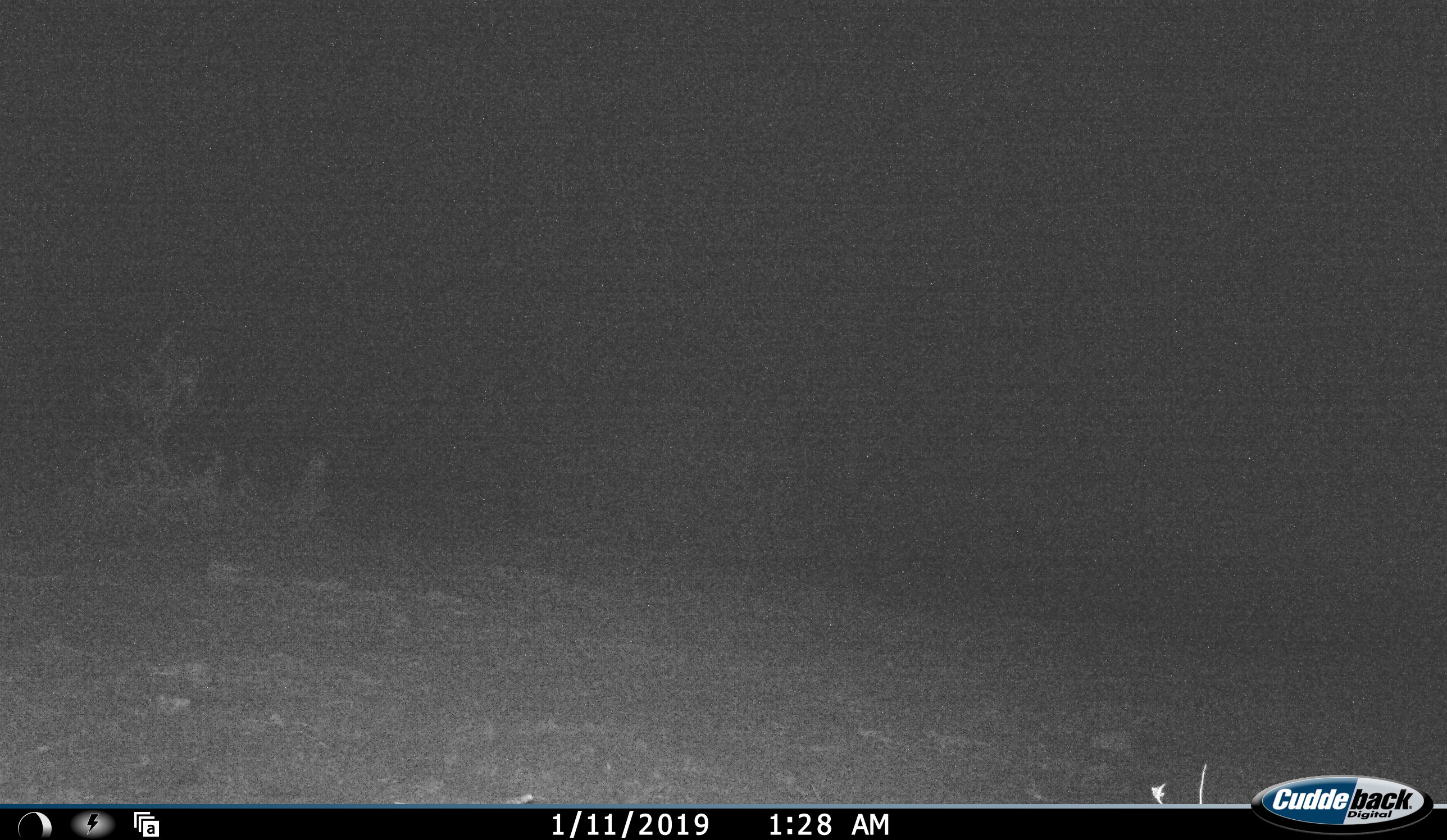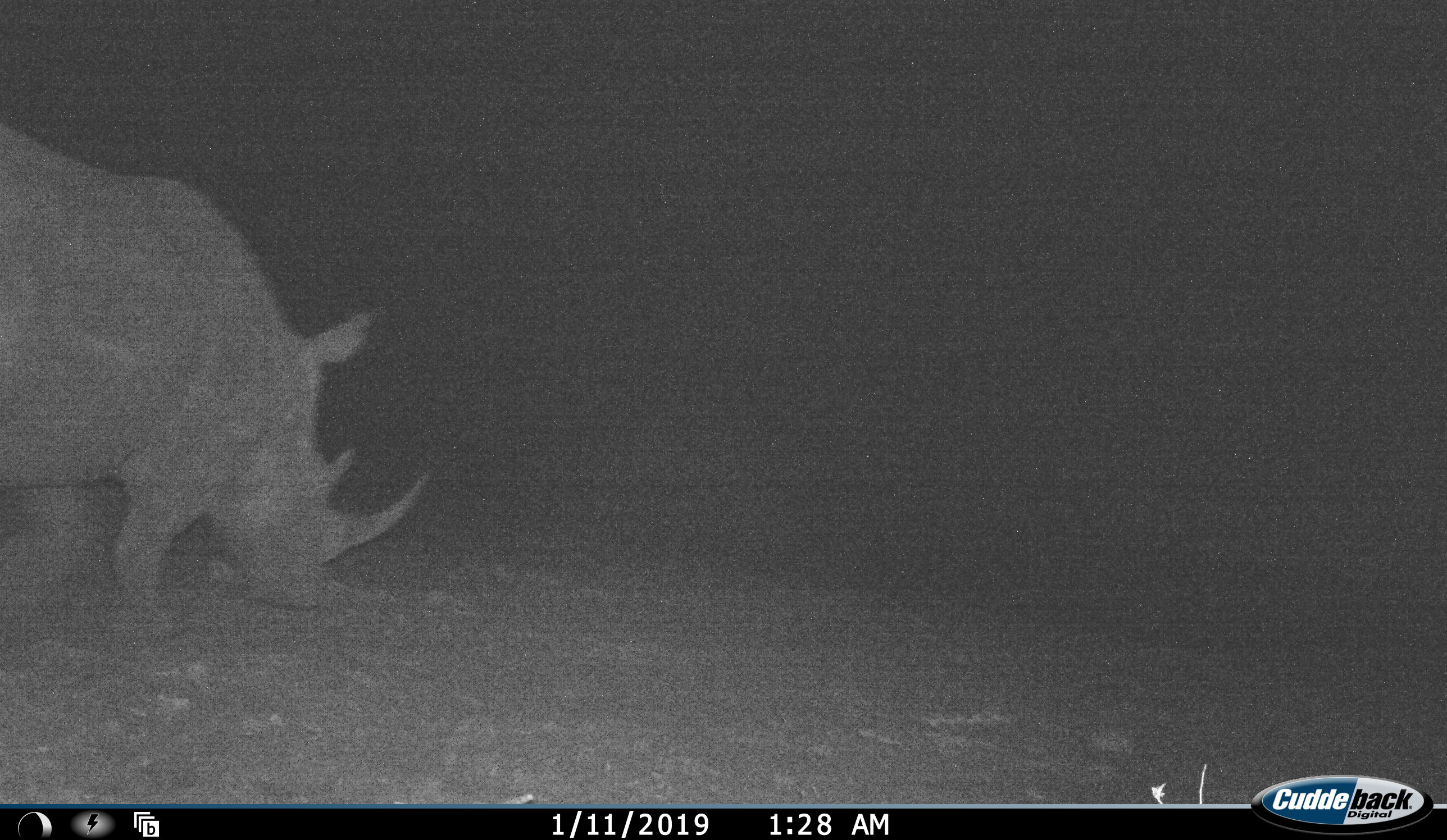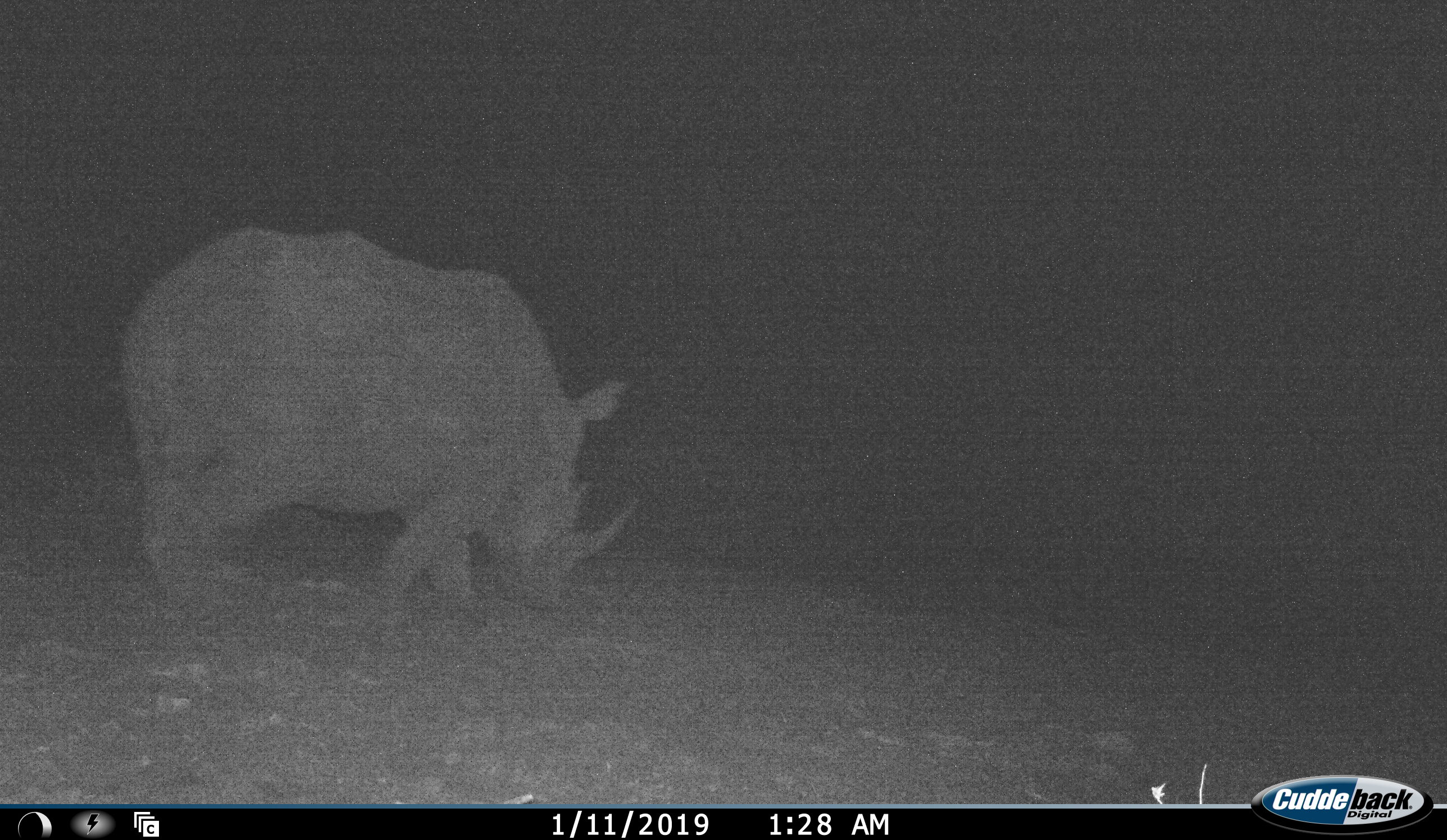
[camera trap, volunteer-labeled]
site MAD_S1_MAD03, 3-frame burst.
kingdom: Animalia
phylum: Chordata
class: Mammalia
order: Perissodactyla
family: Rhinocerotidae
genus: Ceratotherium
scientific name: Ceratotherium simum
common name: white rhinoceros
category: rhinoceroswhite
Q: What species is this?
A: Rhinoceroswhite (white rhinoceros) (Ceratotherium simum).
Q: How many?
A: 1.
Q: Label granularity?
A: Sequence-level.